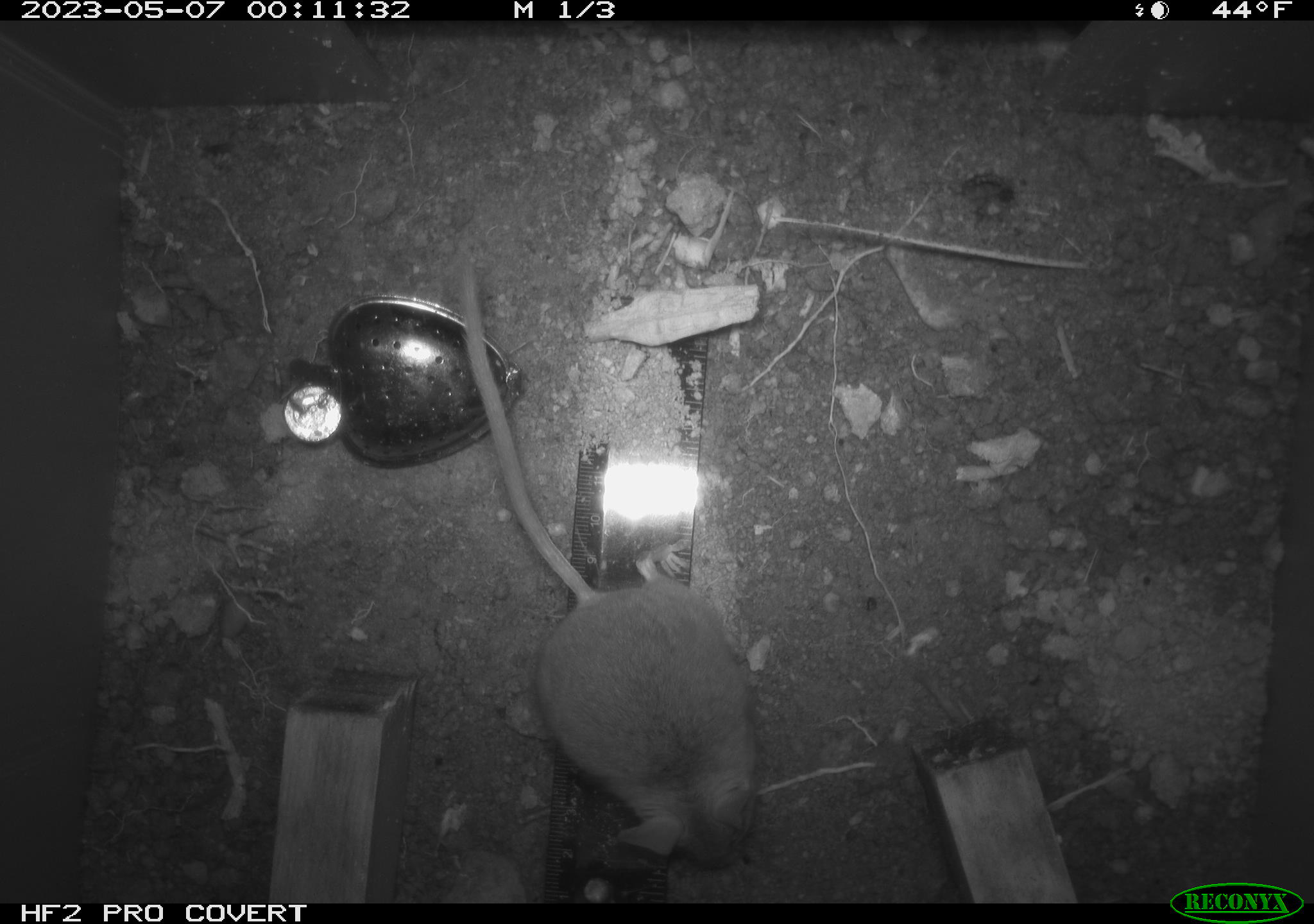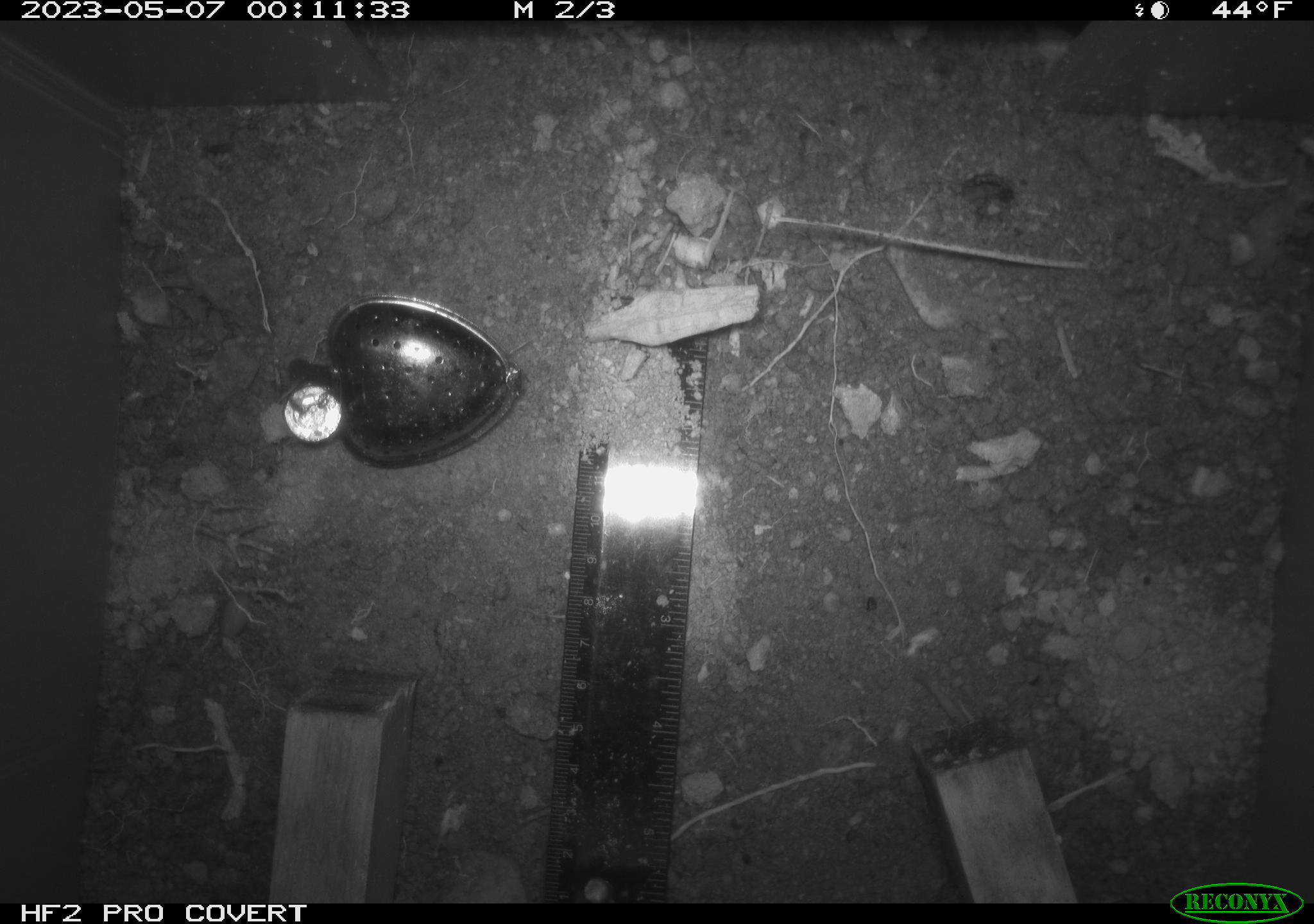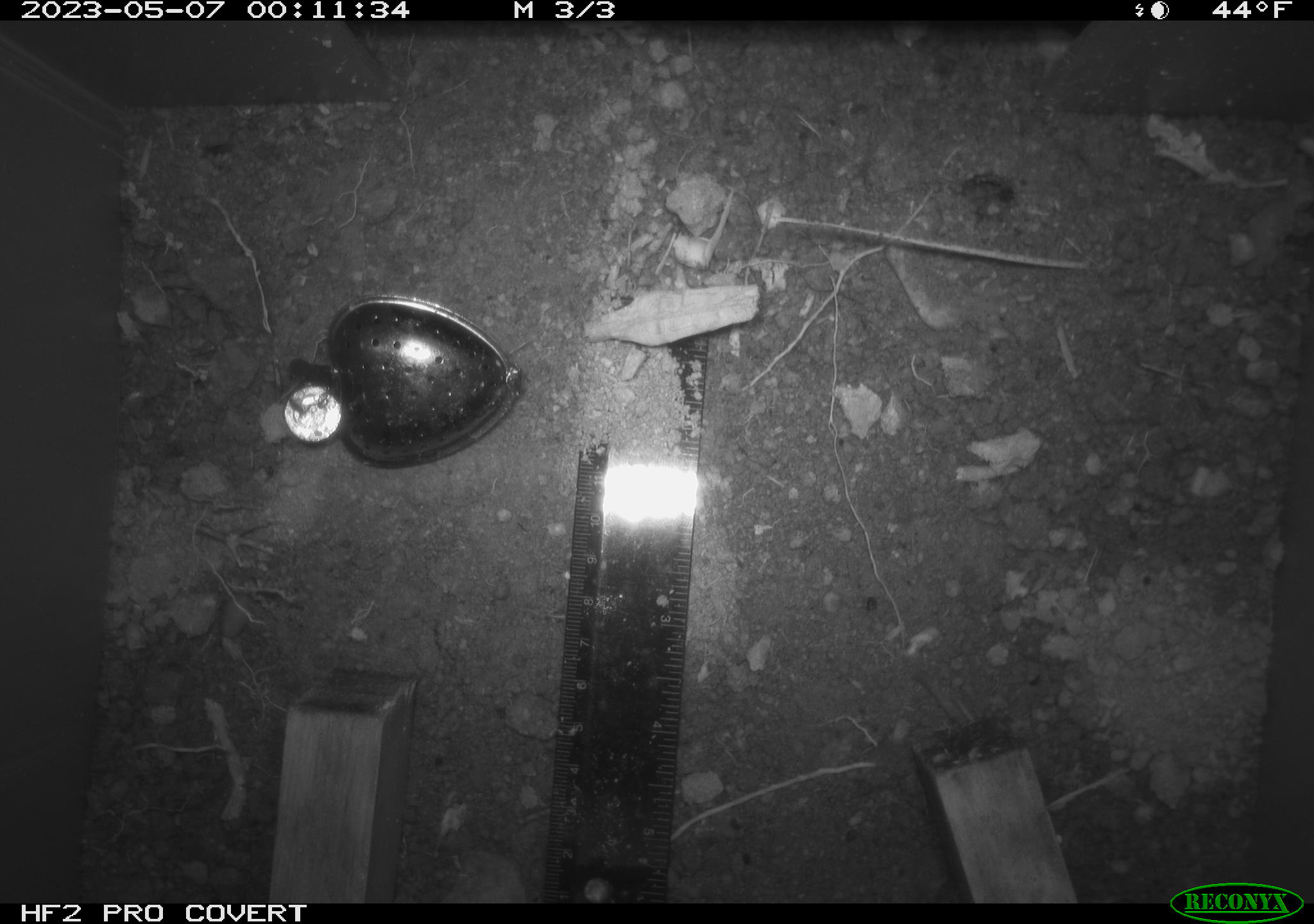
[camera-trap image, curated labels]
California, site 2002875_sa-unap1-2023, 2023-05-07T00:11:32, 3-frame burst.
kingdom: Animalia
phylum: Chordata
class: Mammalia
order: Rodentia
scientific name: Rodentia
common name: mouse species